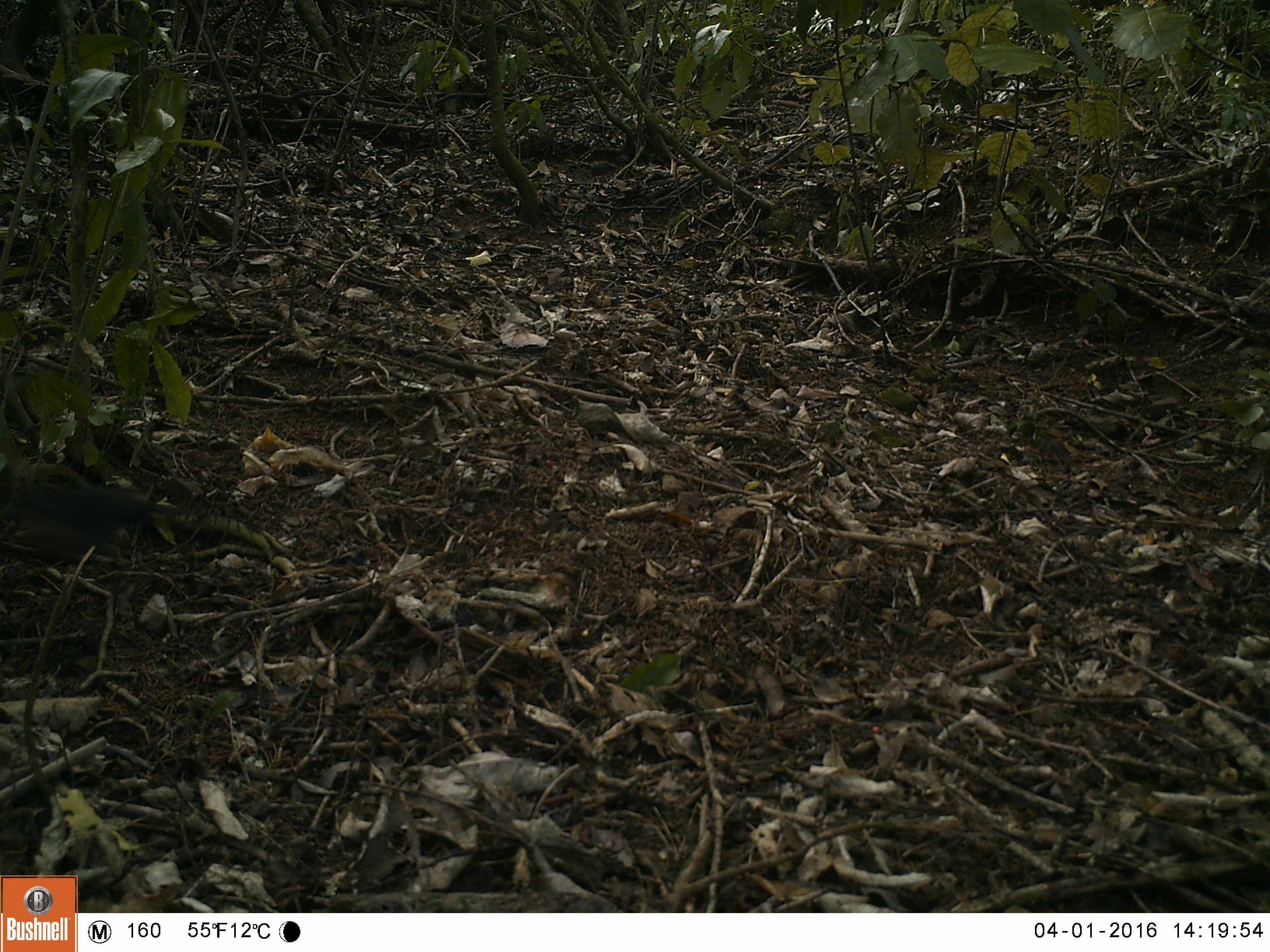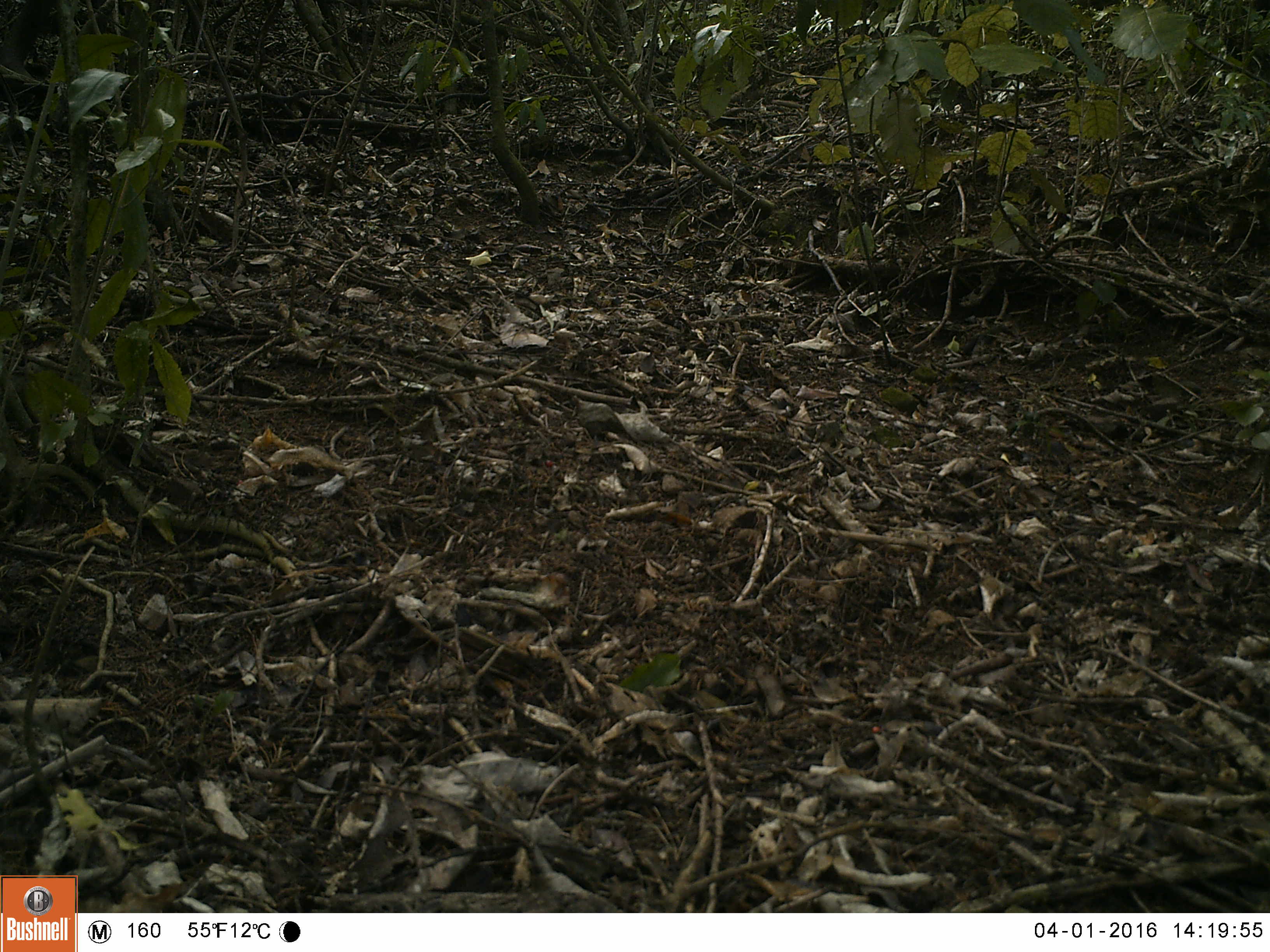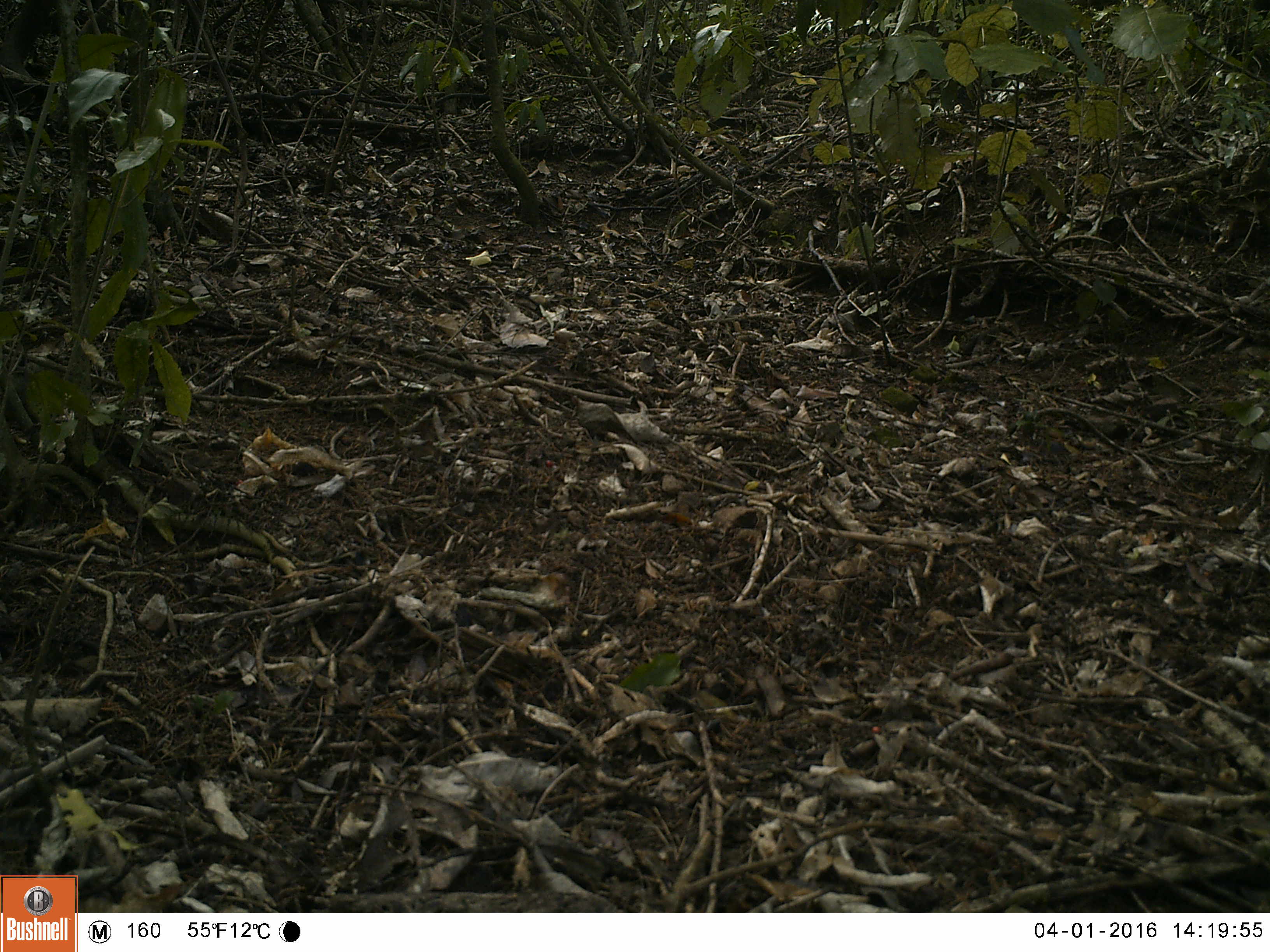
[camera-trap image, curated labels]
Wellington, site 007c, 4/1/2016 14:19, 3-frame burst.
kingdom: Animalia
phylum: Chordata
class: Aves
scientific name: Aves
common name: bird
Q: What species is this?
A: Bird (Aves).